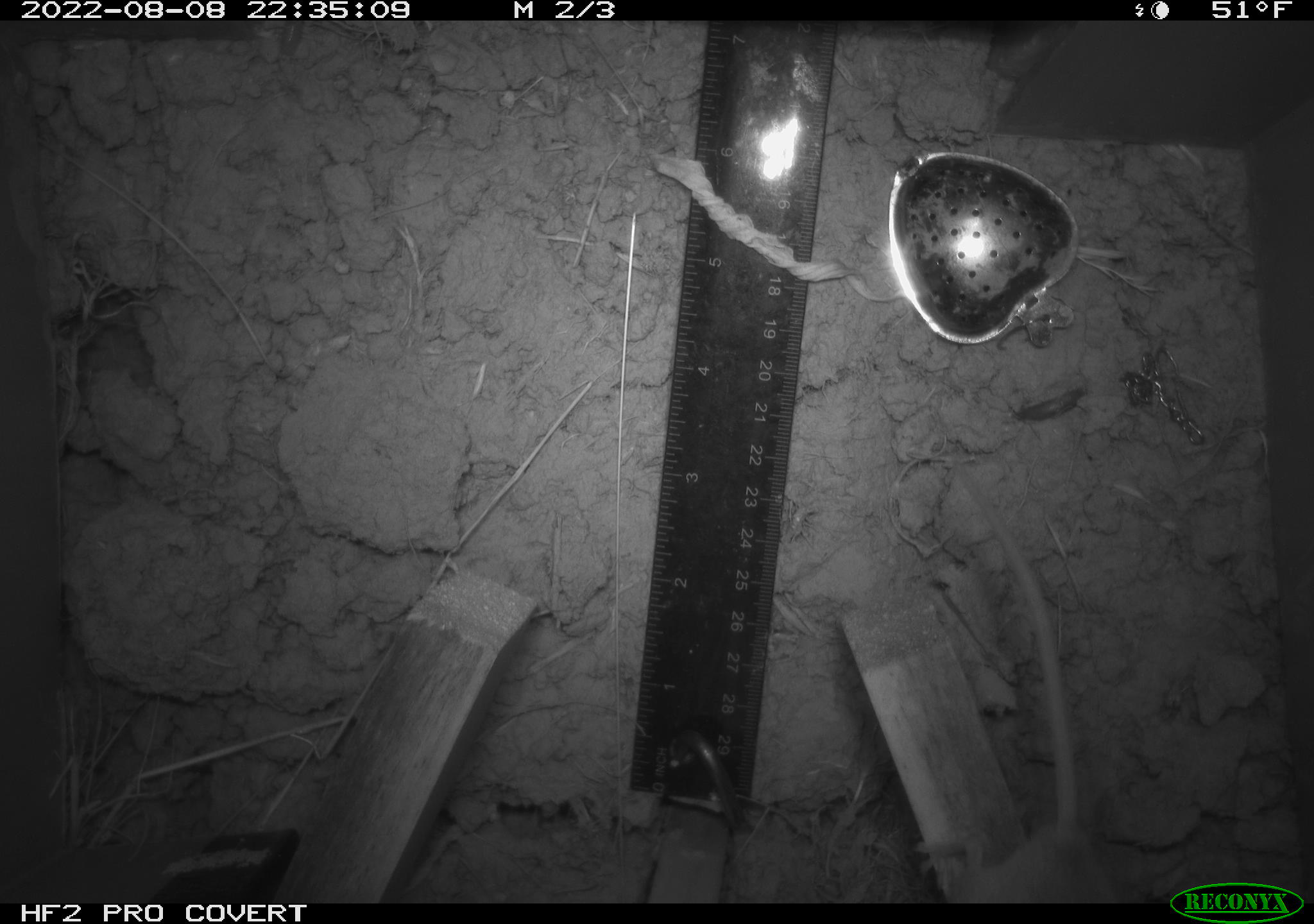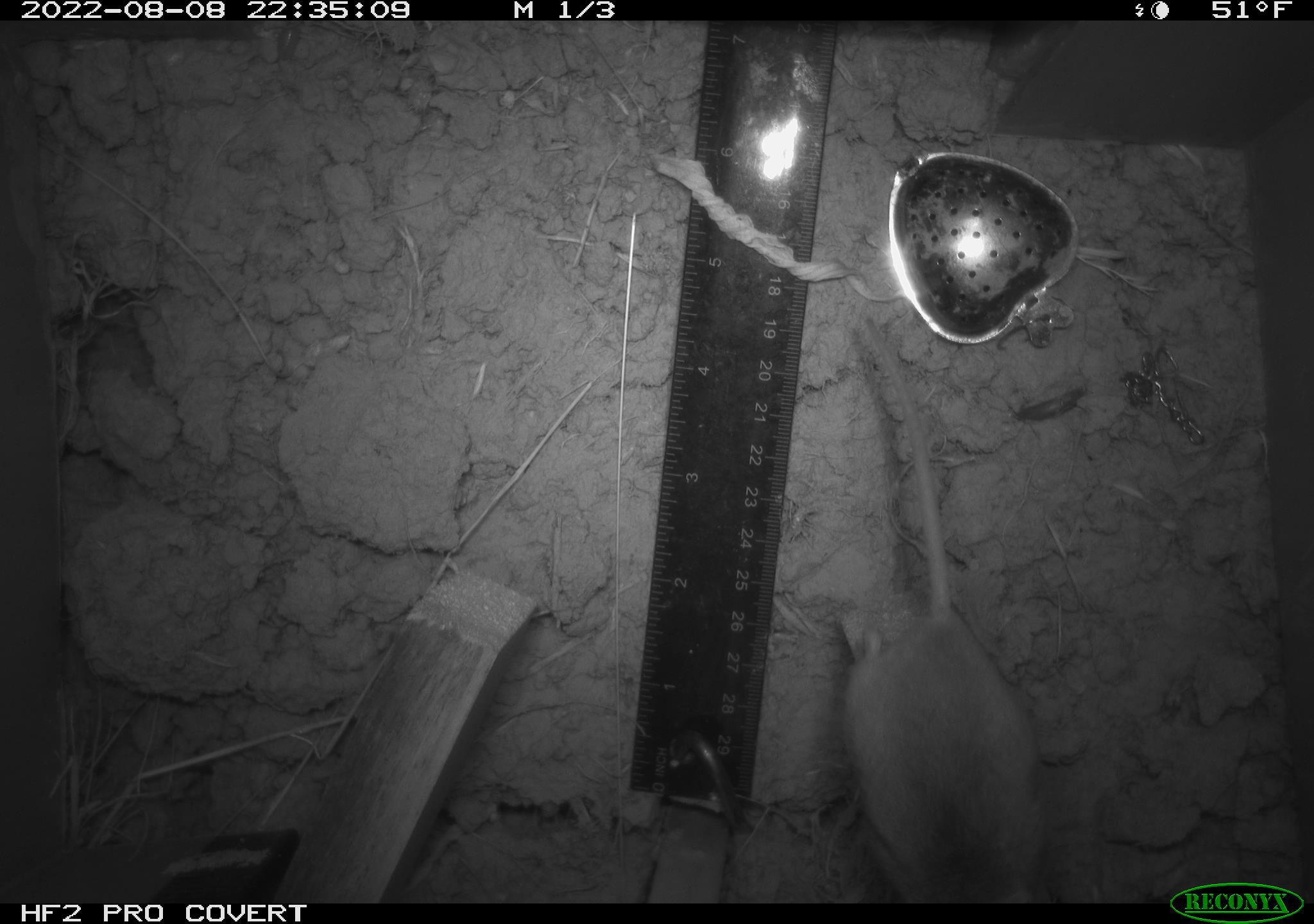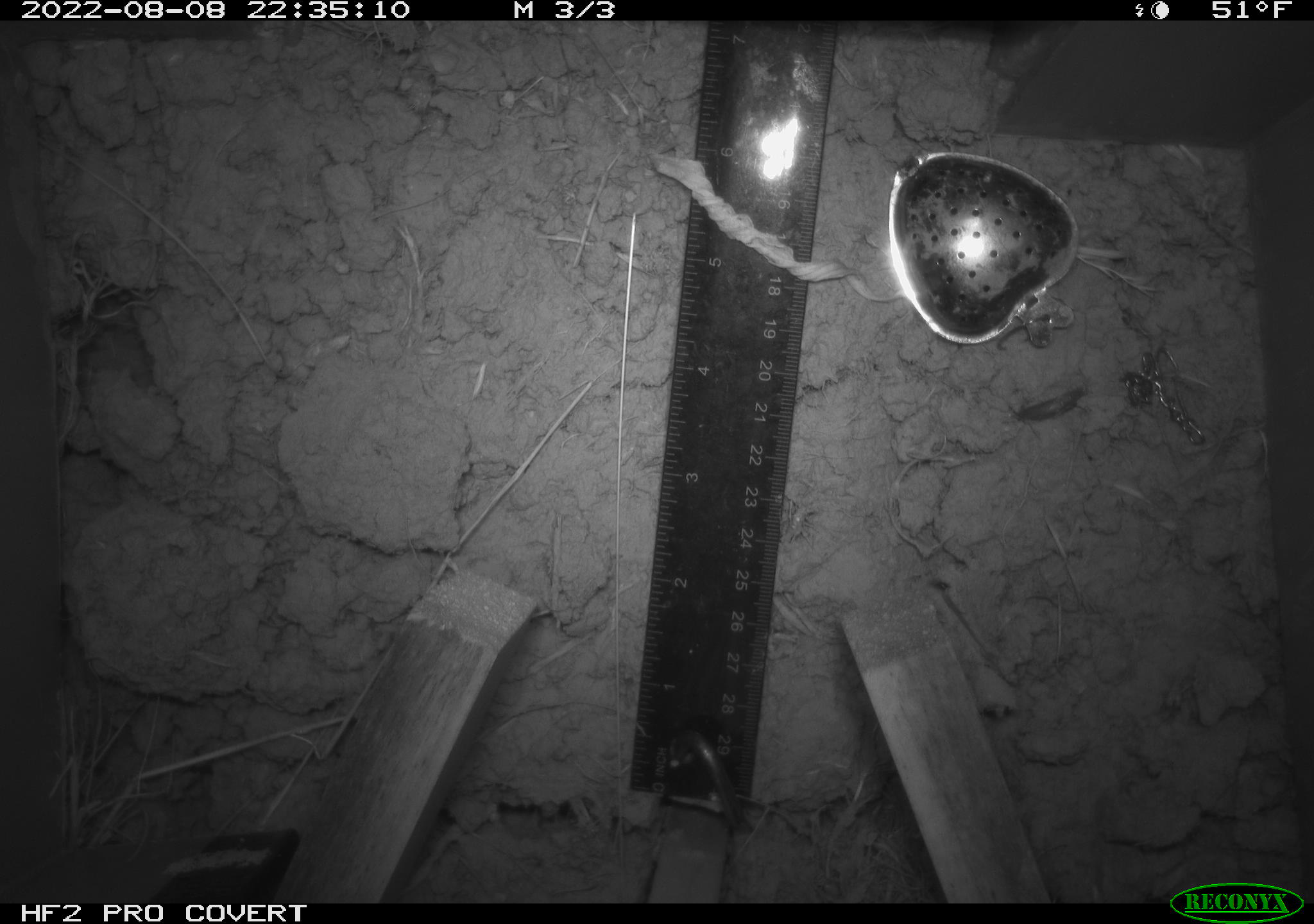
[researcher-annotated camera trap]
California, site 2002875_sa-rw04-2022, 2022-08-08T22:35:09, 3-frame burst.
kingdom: Animalia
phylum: Chordata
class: Mammalia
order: Rodentia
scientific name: Rodentia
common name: mouse species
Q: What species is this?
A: Mouse species (Rodentia).